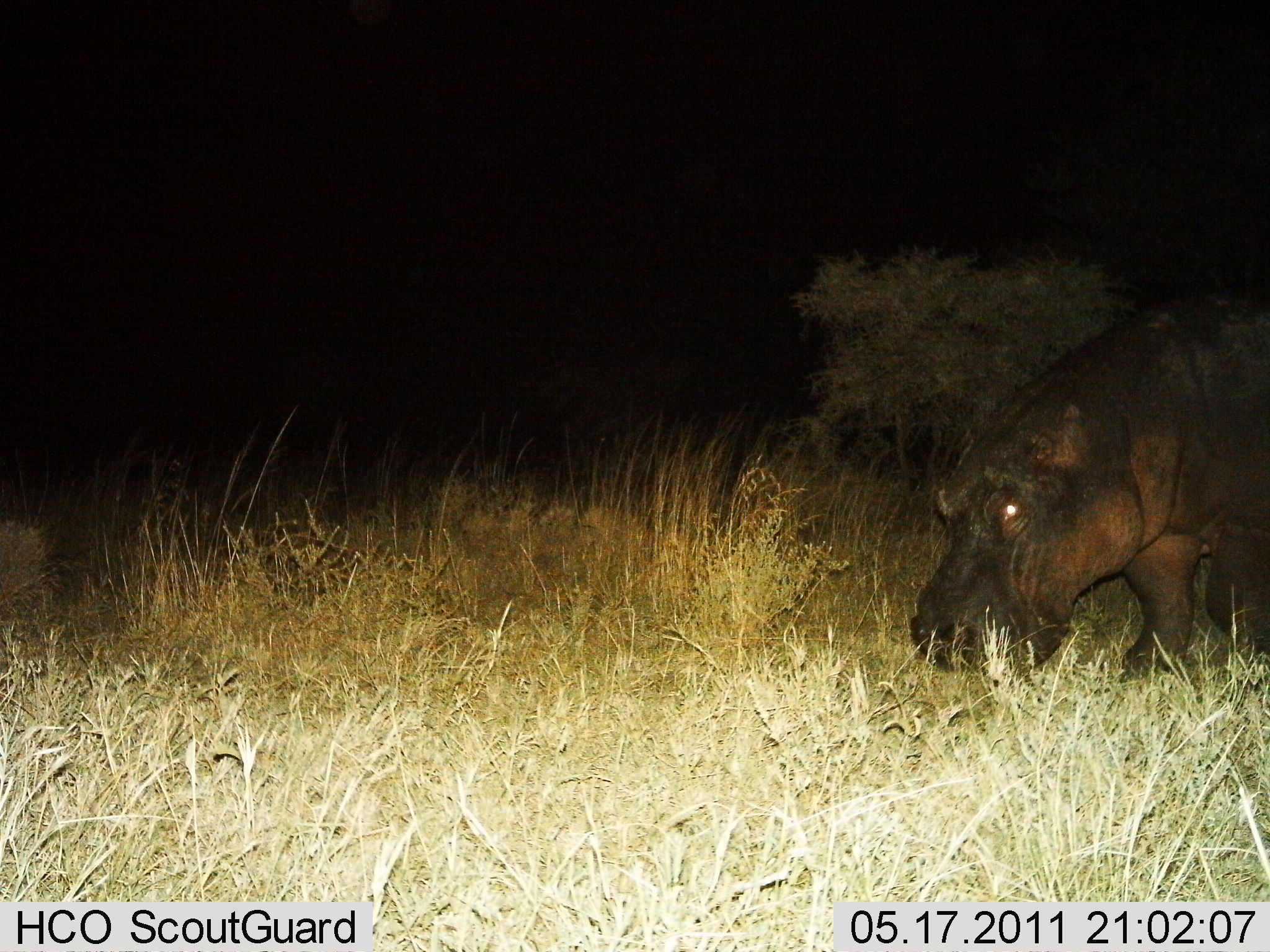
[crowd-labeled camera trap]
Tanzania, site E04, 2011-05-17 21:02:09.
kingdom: Animalia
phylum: Chordata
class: Mammalia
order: Artiodactyla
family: Hippopotamidae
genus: Hippopotamus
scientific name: Hippopotamus amphibius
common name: hippopotamus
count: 1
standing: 85%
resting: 8%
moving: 23%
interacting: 8%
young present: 0%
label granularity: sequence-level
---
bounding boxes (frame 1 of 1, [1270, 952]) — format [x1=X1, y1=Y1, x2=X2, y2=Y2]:
animal: [x1=906, y1=290, x2=1270, y2=696]